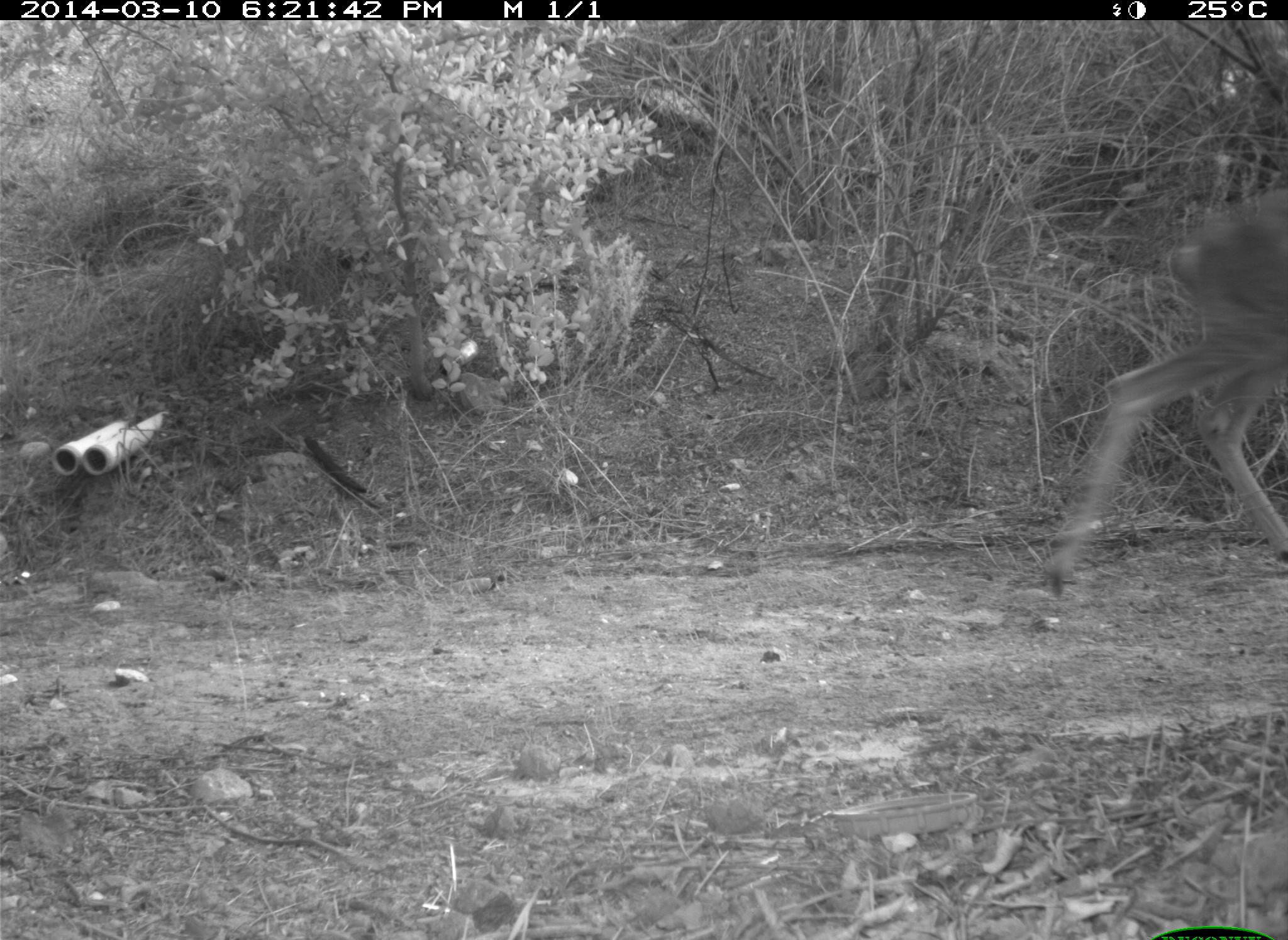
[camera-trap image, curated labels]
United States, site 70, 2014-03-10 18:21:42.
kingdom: Animalia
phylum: Chordata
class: Mammalia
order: Artiodactyla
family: Cervidae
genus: Odocoileus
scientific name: Odocoileus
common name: deer